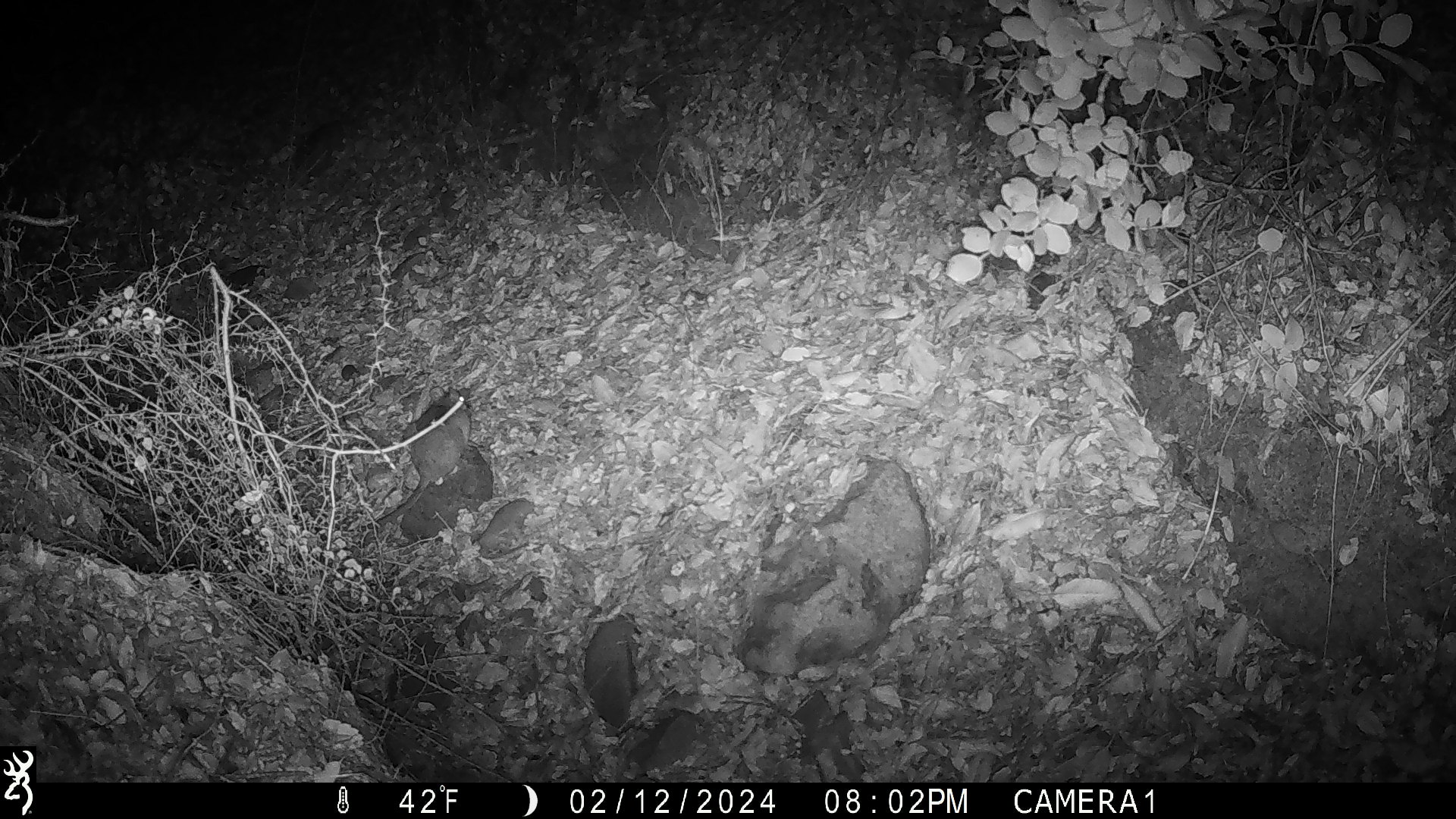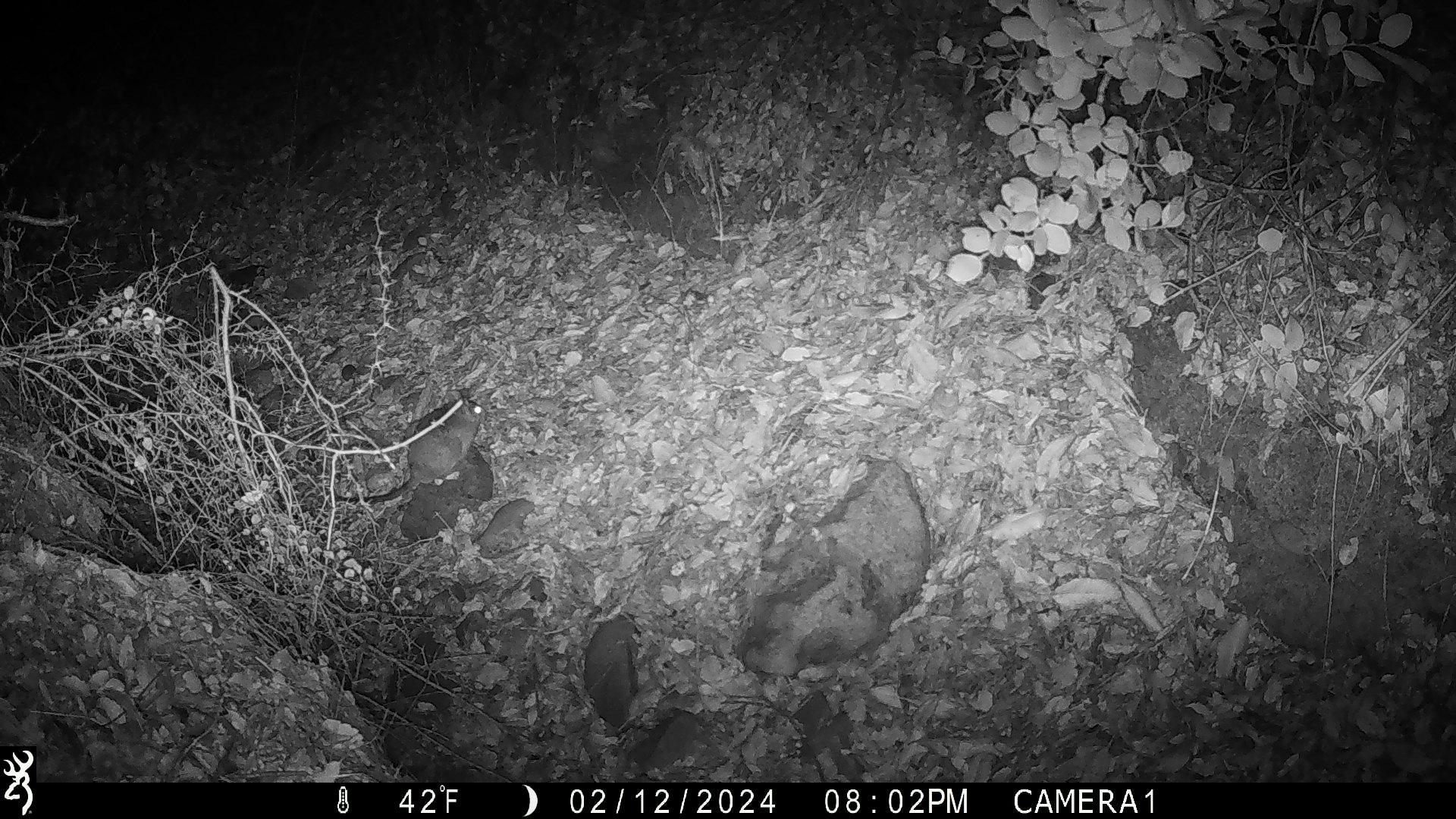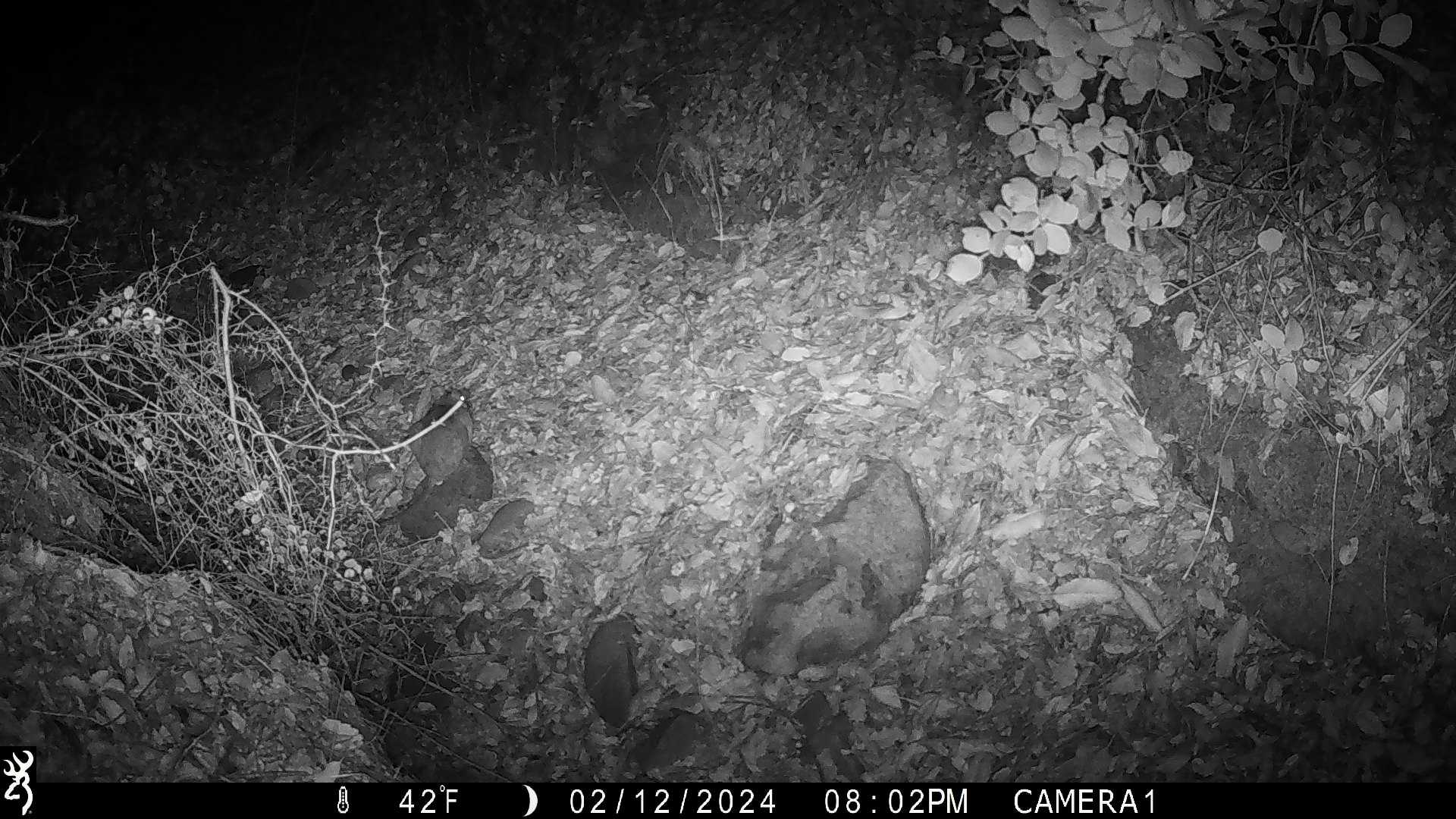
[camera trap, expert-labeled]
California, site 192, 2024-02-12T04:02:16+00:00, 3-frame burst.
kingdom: Animalia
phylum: Chordata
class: Mammalia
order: Rodentia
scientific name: Rodentia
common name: mouse or rat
Mouse or rat (Rodentia).